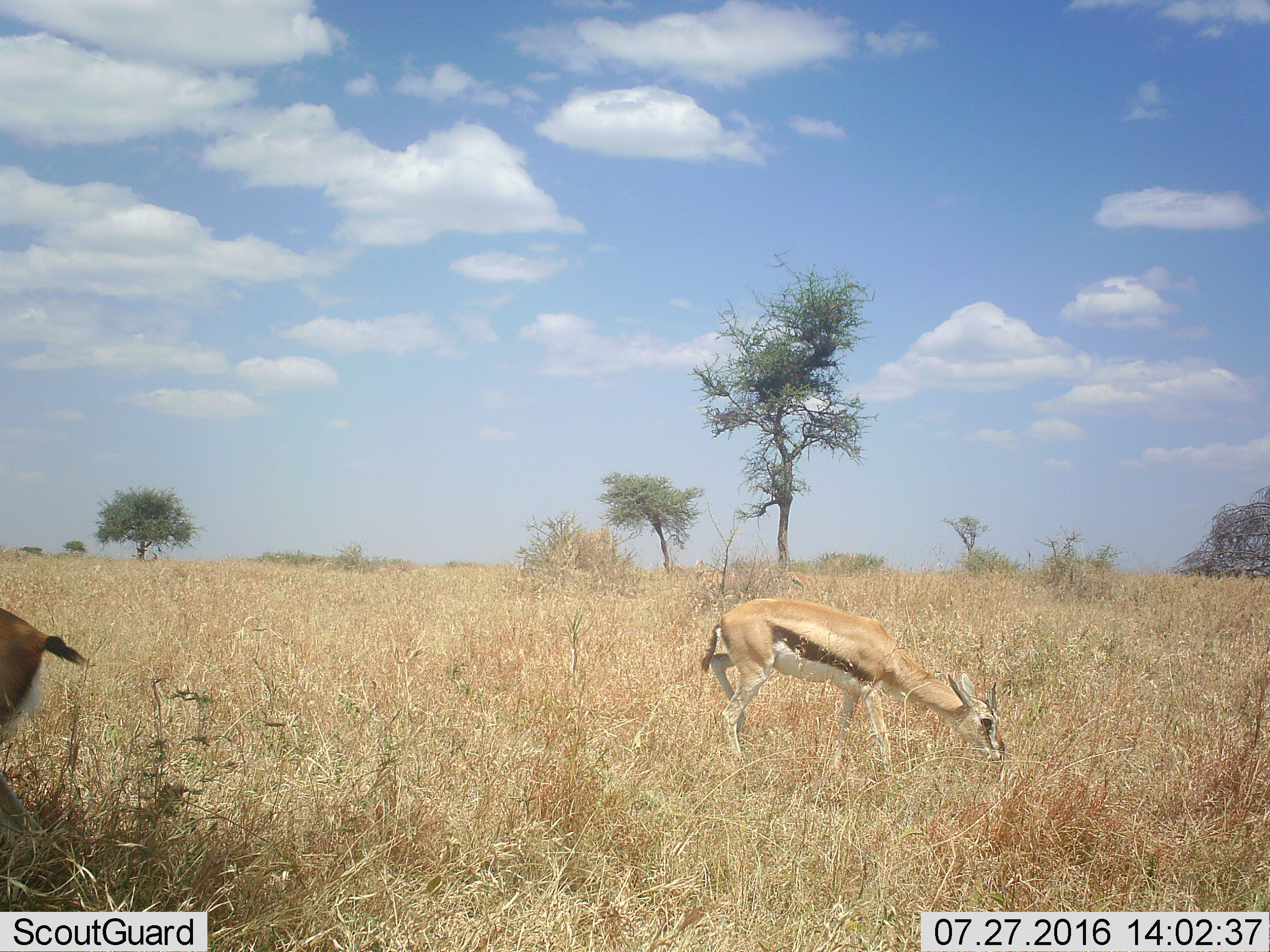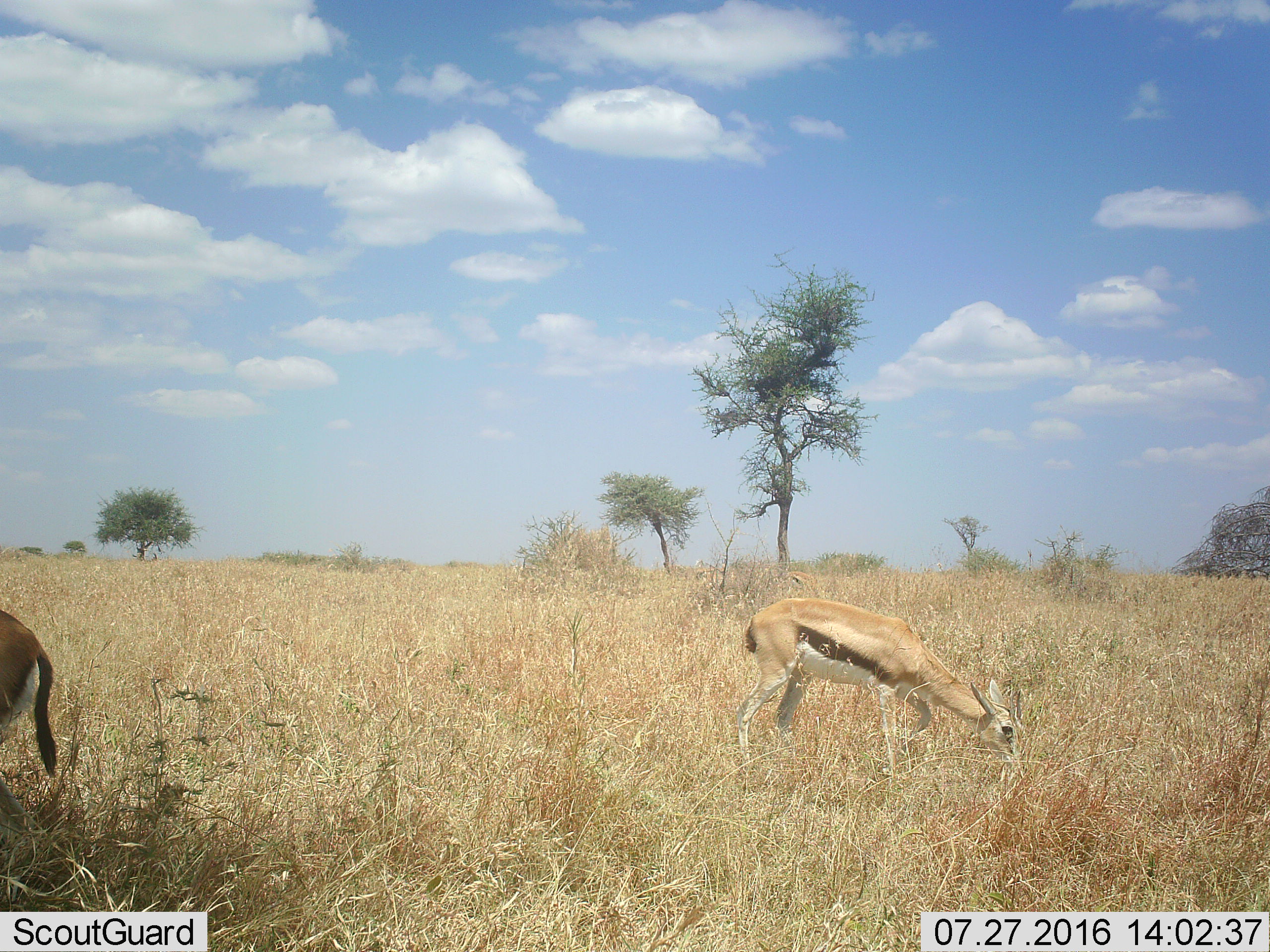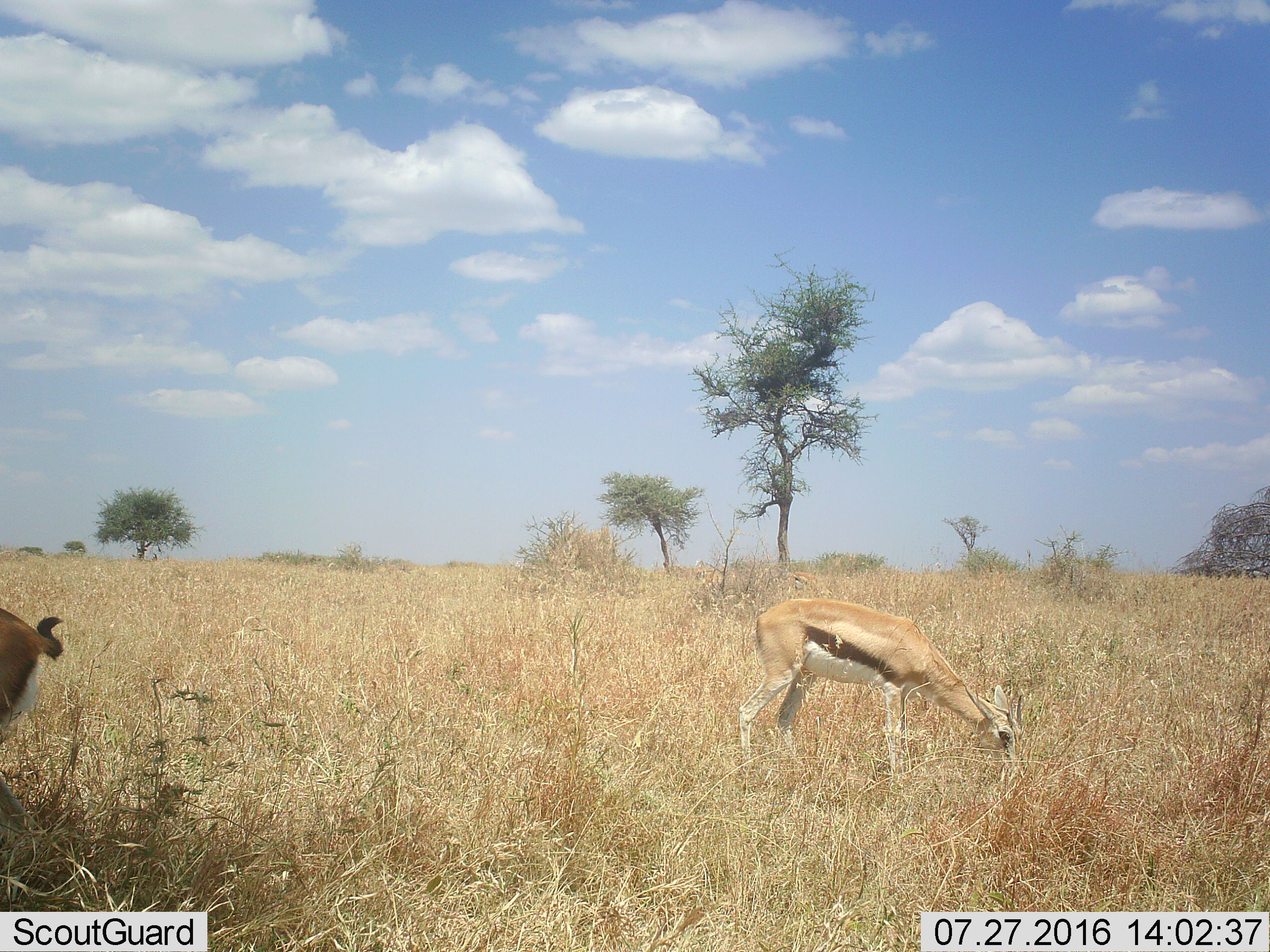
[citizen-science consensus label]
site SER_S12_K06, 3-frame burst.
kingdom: Animalia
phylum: Chordata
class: Mammalia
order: Artiodactyla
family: Bovidae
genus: Eudorcas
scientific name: Eudorcas thomsonii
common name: thomson's gazelle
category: gazellethomsons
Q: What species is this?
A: Gazellethomsons (thomson's gazelle) (Eudorcas thomsonii).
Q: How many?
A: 2.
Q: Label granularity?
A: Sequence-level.